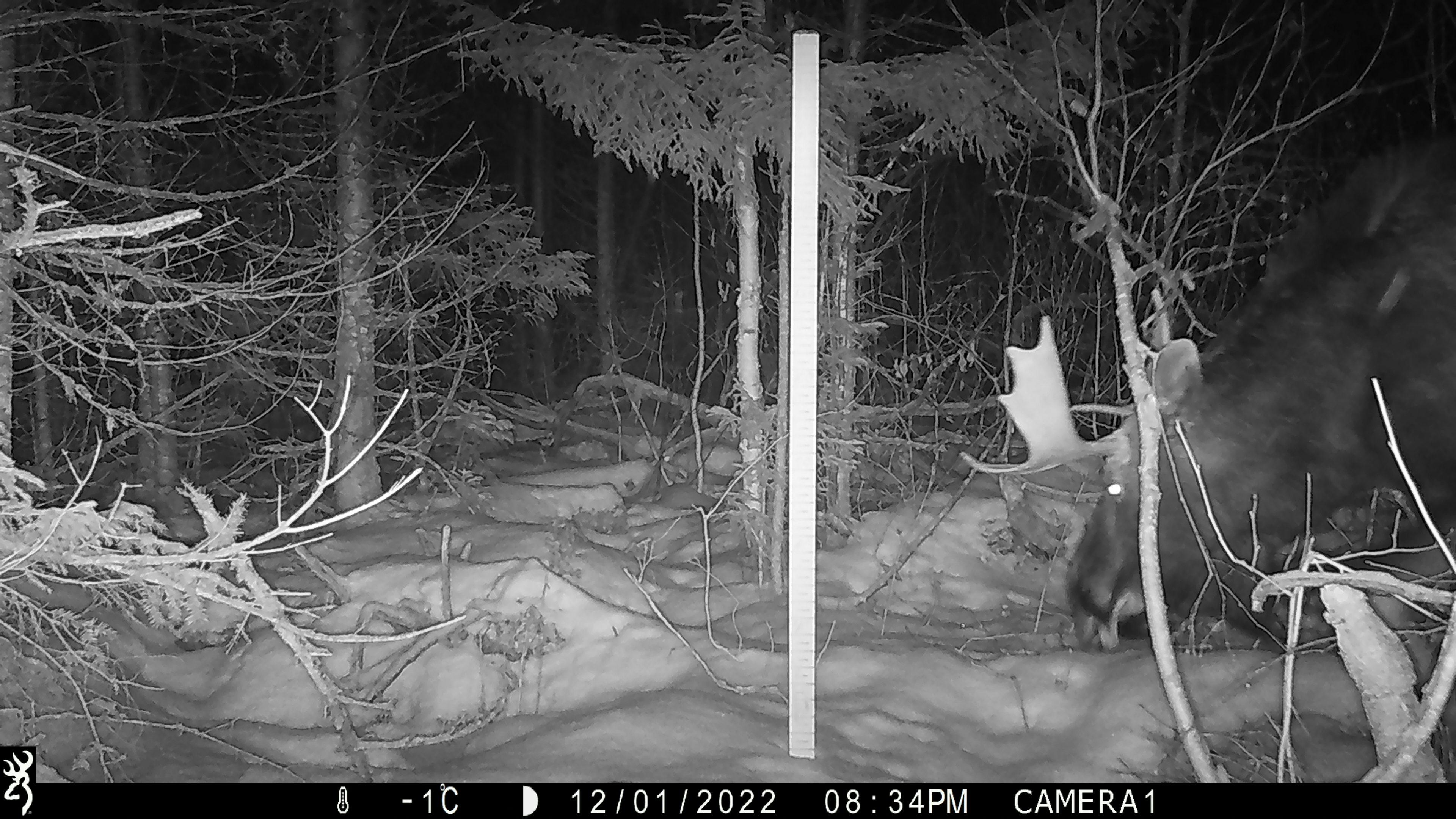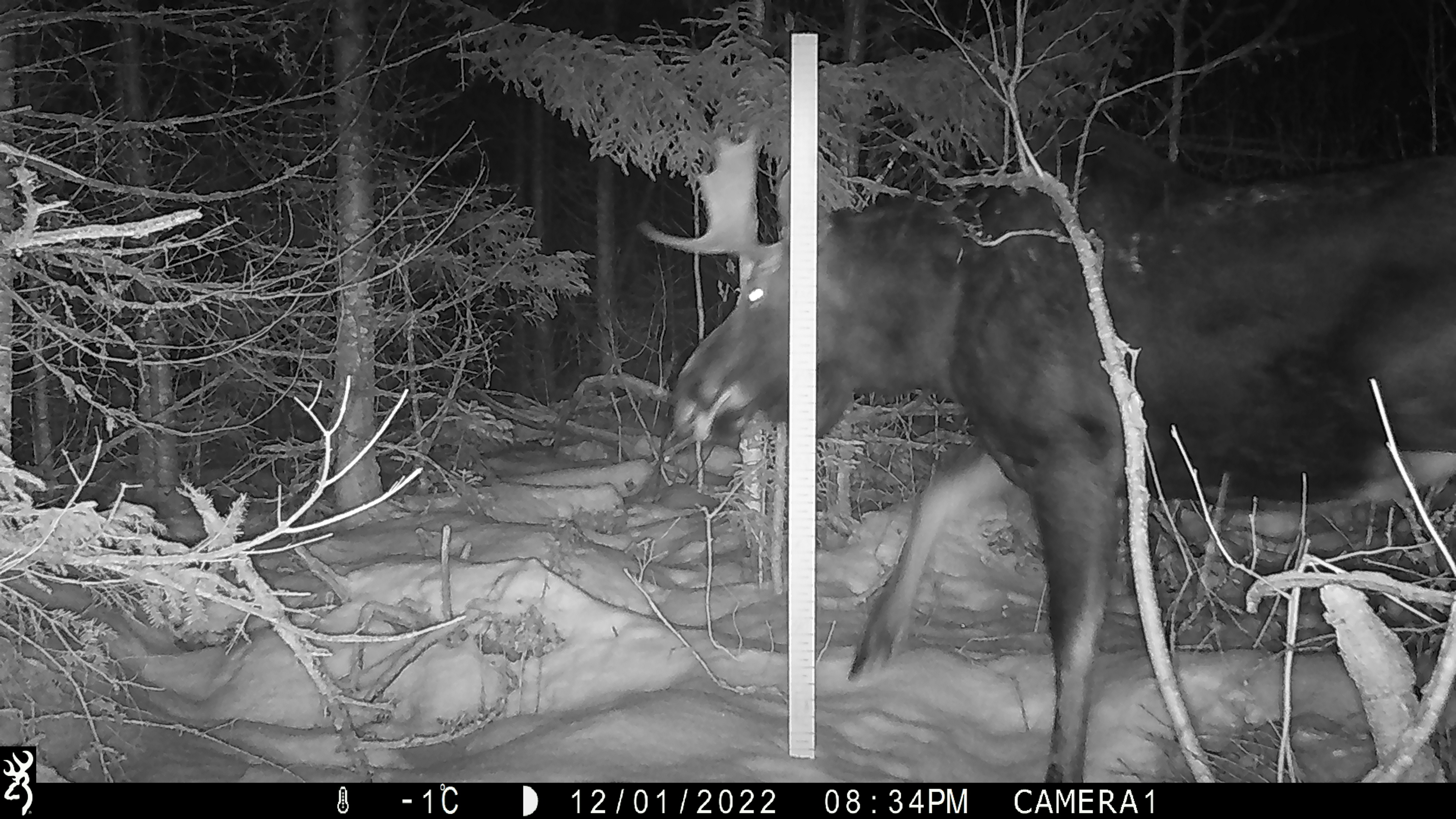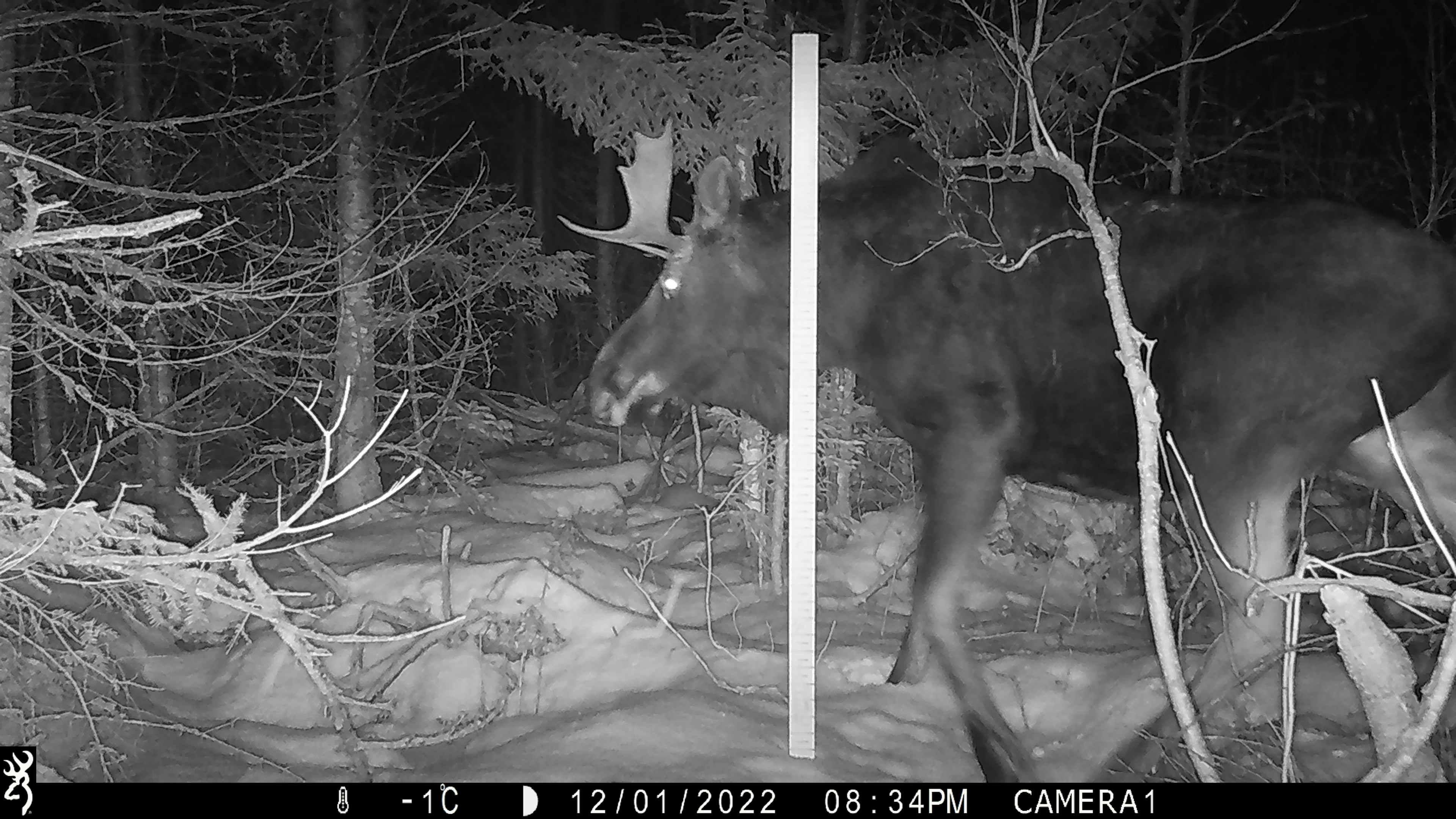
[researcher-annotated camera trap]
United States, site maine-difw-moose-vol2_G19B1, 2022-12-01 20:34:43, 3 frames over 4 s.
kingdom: Animalia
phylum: Chordata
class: Mammalia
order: Artiodactyla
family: Cervidae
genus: Alces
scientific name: Alces alces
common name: moose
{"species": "moose (Alces alces)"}